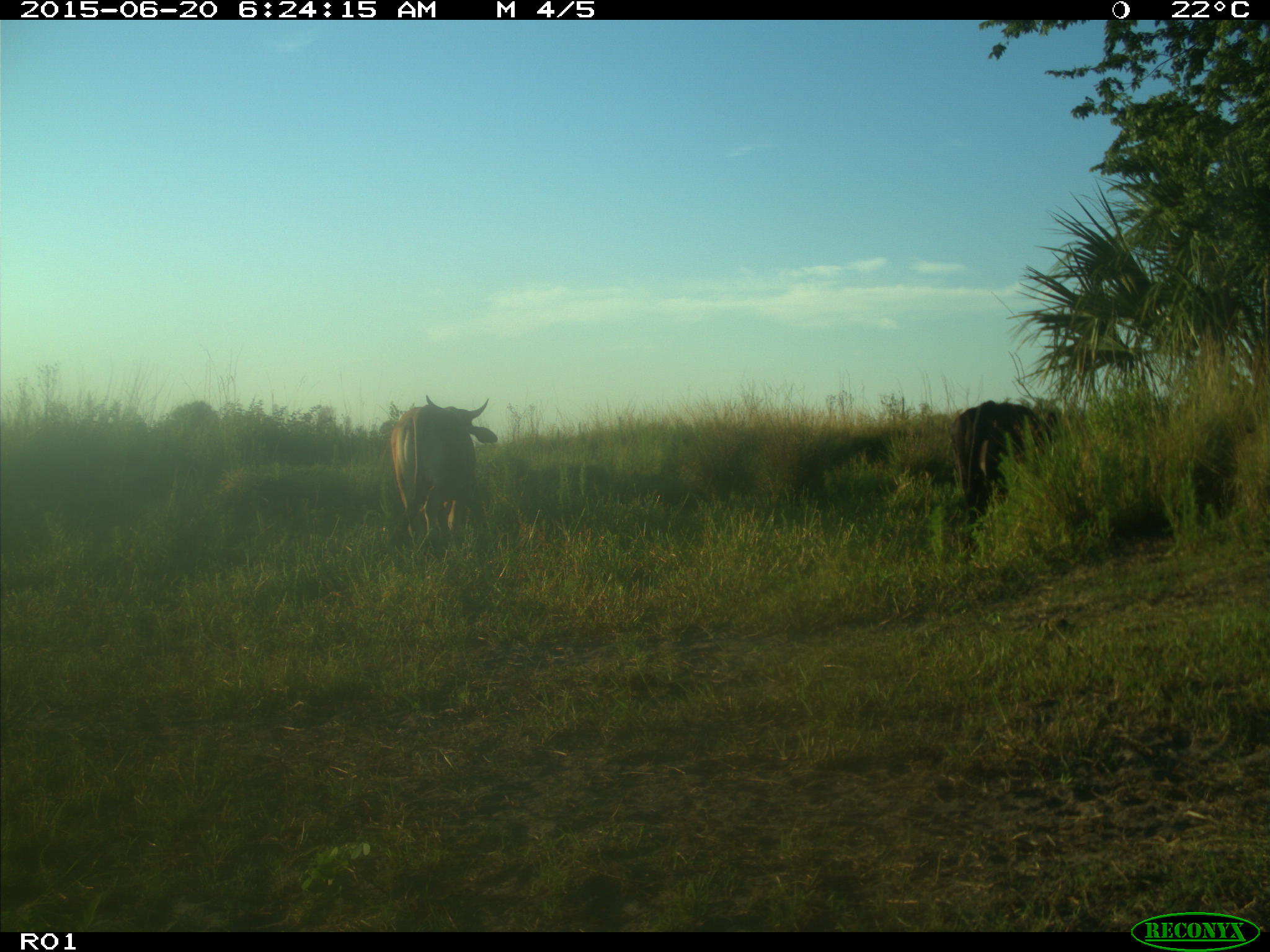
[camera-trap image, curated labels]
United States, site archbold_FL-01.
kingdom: Animalia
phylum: Chordata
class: Mammalia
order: Artiodactyla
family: Bovidae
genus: Bos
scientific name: Bos taurus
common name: domestic cow